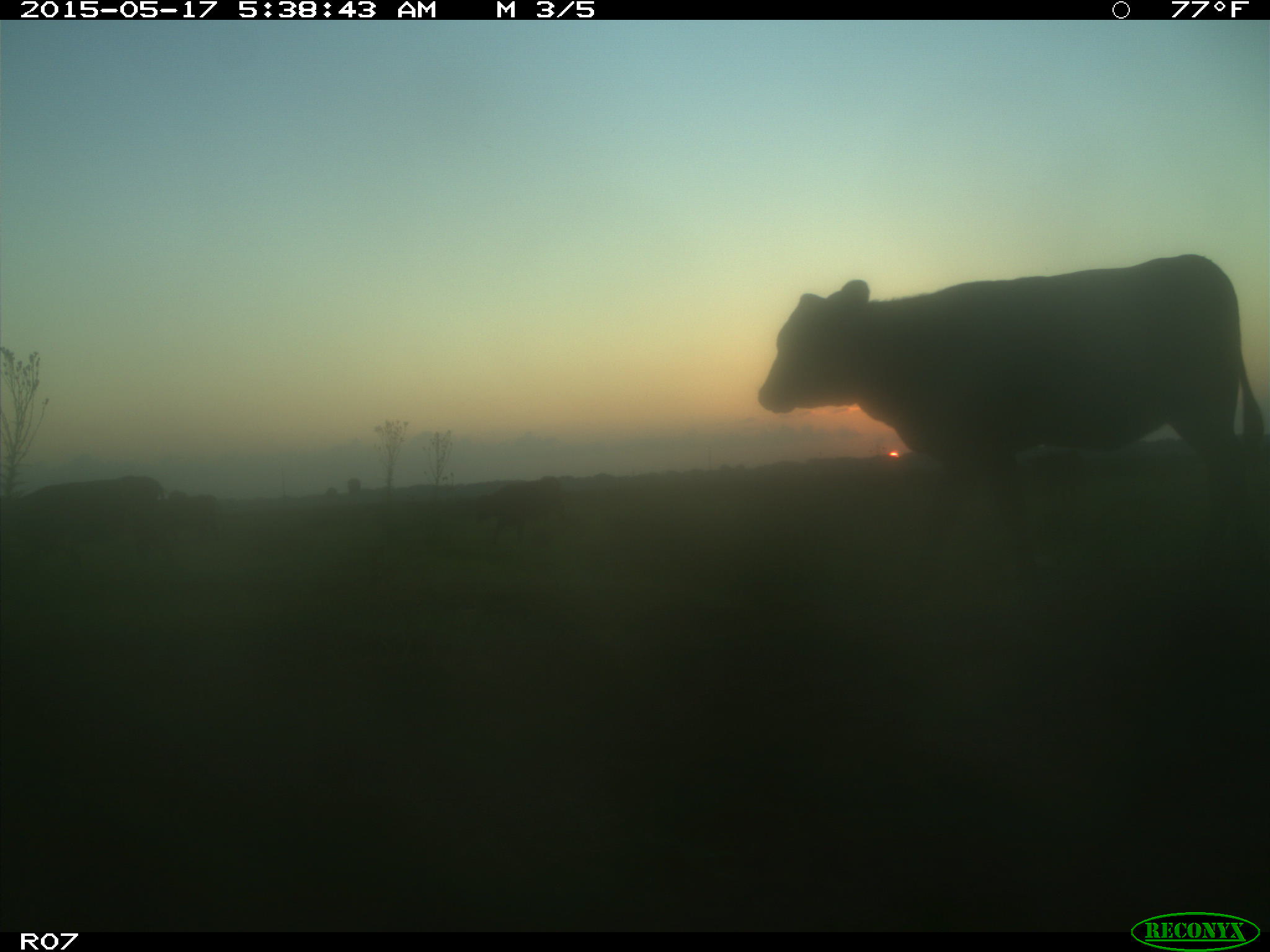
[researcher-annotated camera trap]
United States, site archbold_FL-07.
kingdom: Animalia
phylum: Chordata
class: Mammalia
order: Artiodactyla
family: Bovidae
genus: Bos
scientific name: Bos taurus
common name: domestic cow